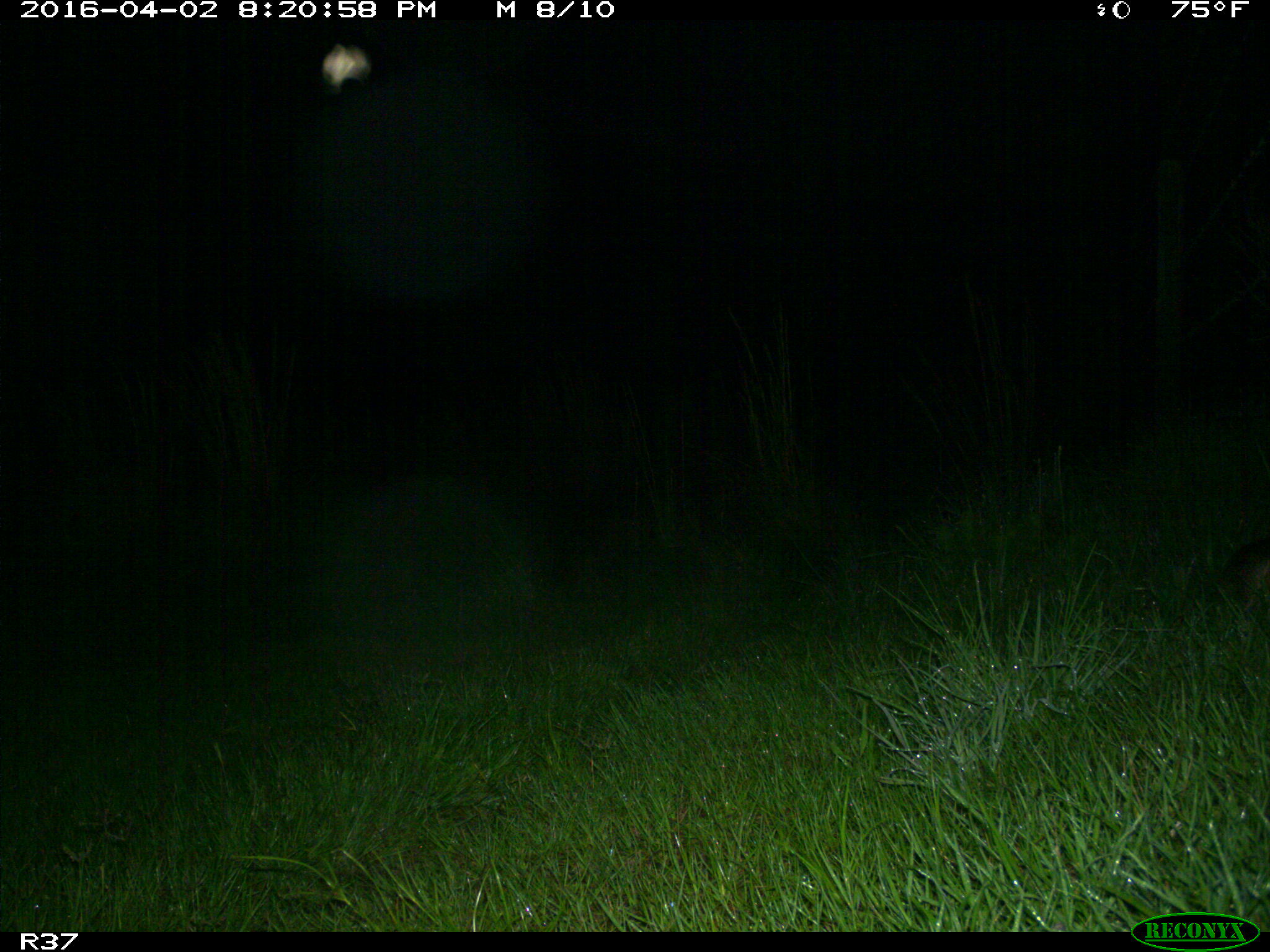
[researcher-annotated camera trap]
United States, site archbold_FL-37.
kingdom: Animalia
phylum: Chordata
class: Mammalia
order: Cingulata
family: Dasypodidae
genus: Dasypus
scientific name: Dasypus novemcinctus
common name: nine-banded armadillo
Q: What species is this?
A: Dasypus novemcinctus (nine-banded armadillo).